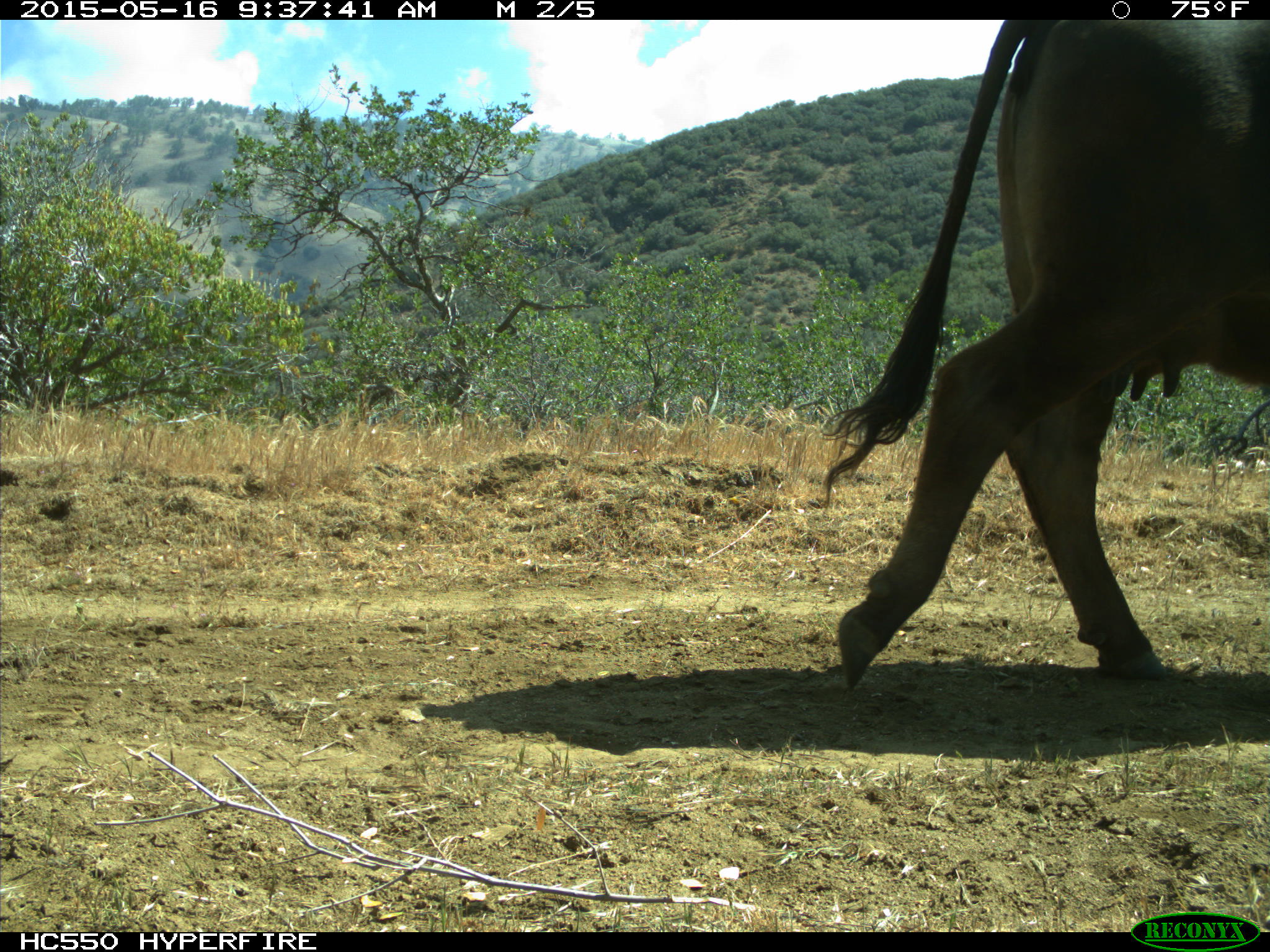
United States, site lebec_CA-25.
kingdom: Animalia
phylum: Chordata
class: Mammalia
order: Artiodactyla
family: Bovidae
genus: Bos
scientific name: Bos taurus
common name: domestic cow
Bos taurus (domestic cow).